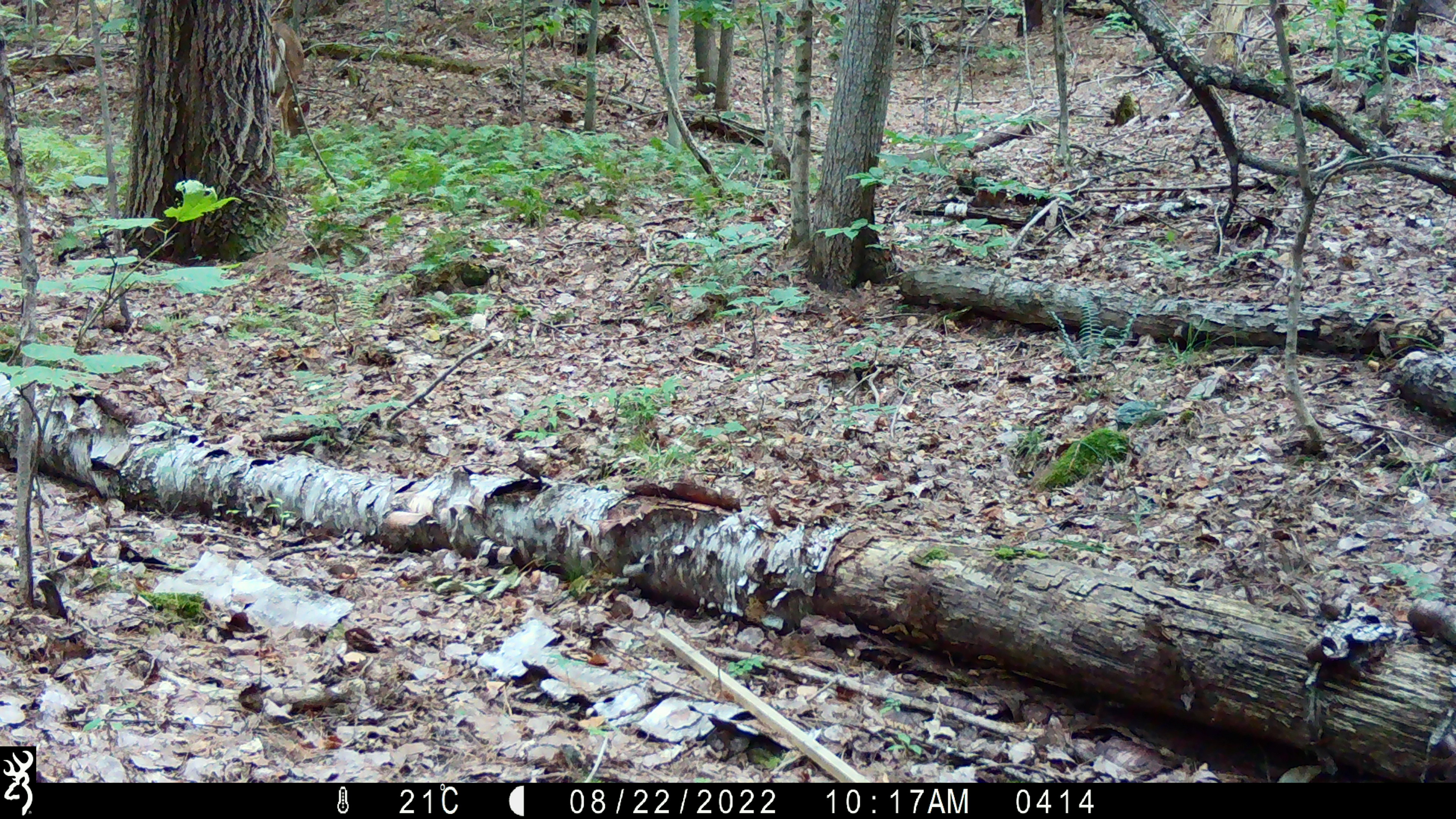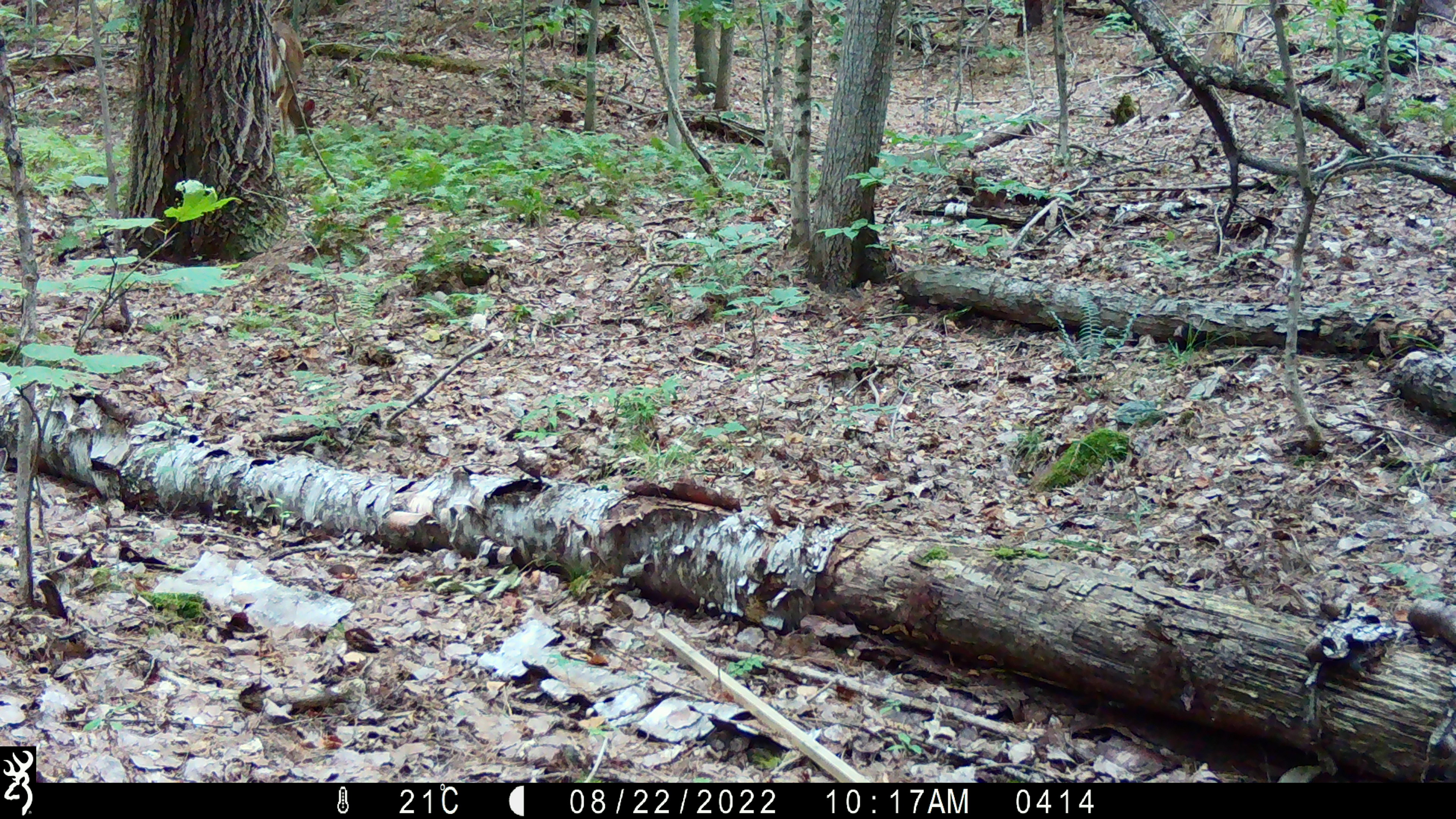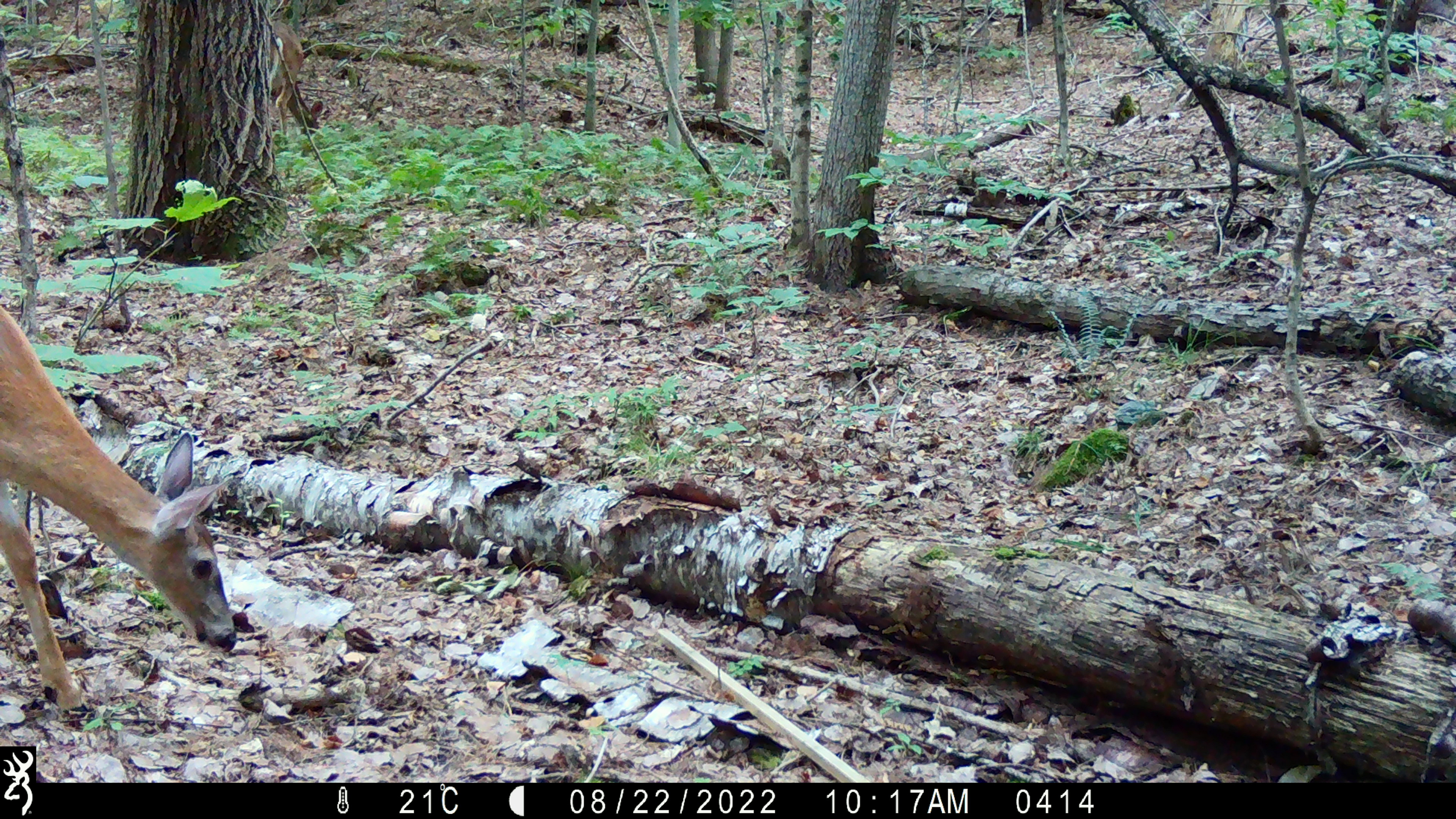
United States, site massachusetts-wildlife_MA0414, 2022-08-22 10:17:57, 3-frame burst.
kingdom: Animalia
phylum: Chordata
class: Mammalia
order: Artiodactyla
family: Cervidae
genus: Odocoileus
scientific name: Odocoileus virginianus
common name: white-tailed deer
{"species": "white-tailed deer (Odocoileus virginianus)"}